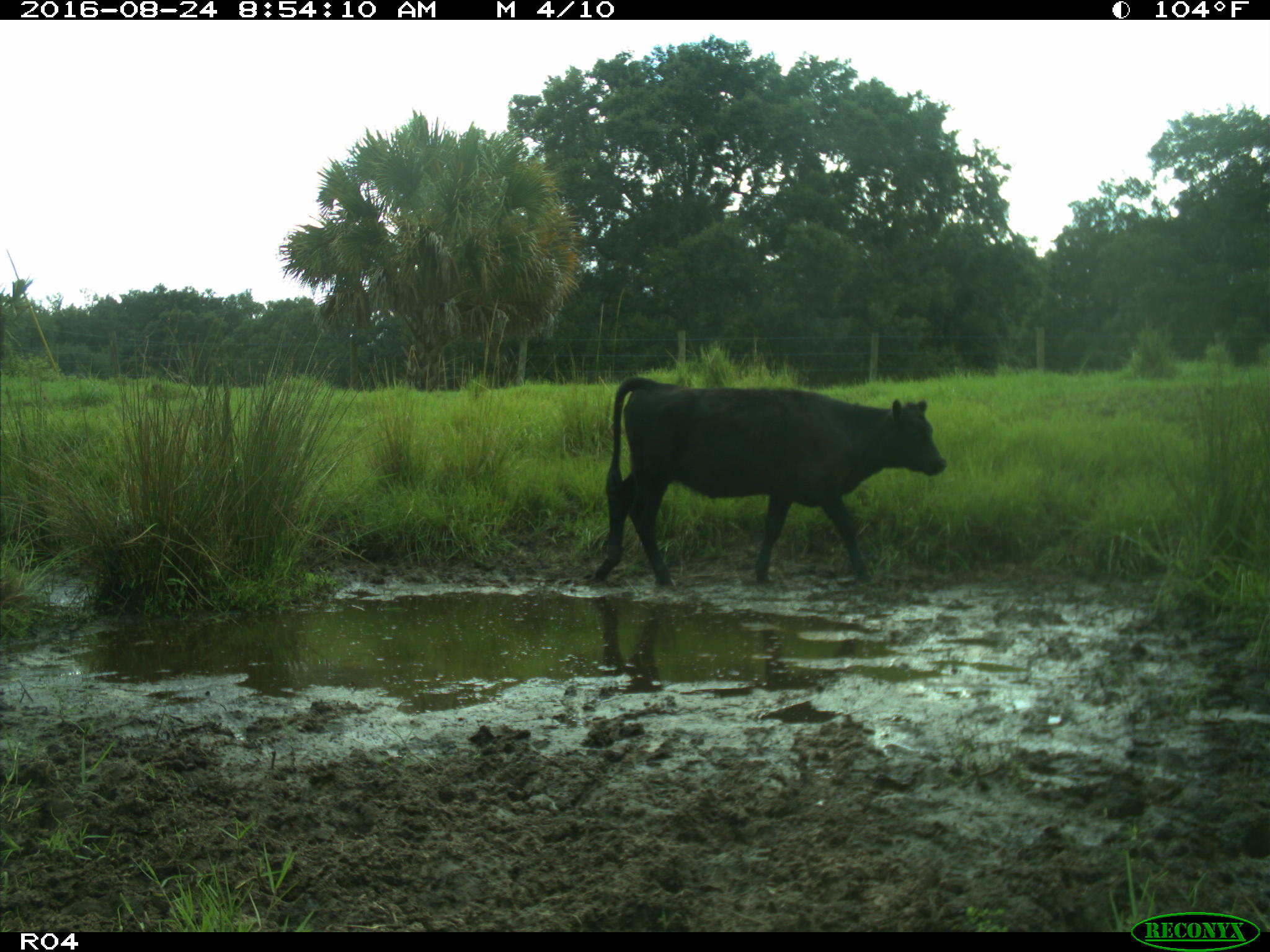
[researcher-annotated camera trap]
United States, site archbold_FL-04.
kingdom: Animalia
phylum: Chordata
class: Mammalia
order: Artiodactyla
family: Bovidae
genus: Bos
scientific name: Bos taurus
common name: domestic cow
Bos taurus (domestic cow).